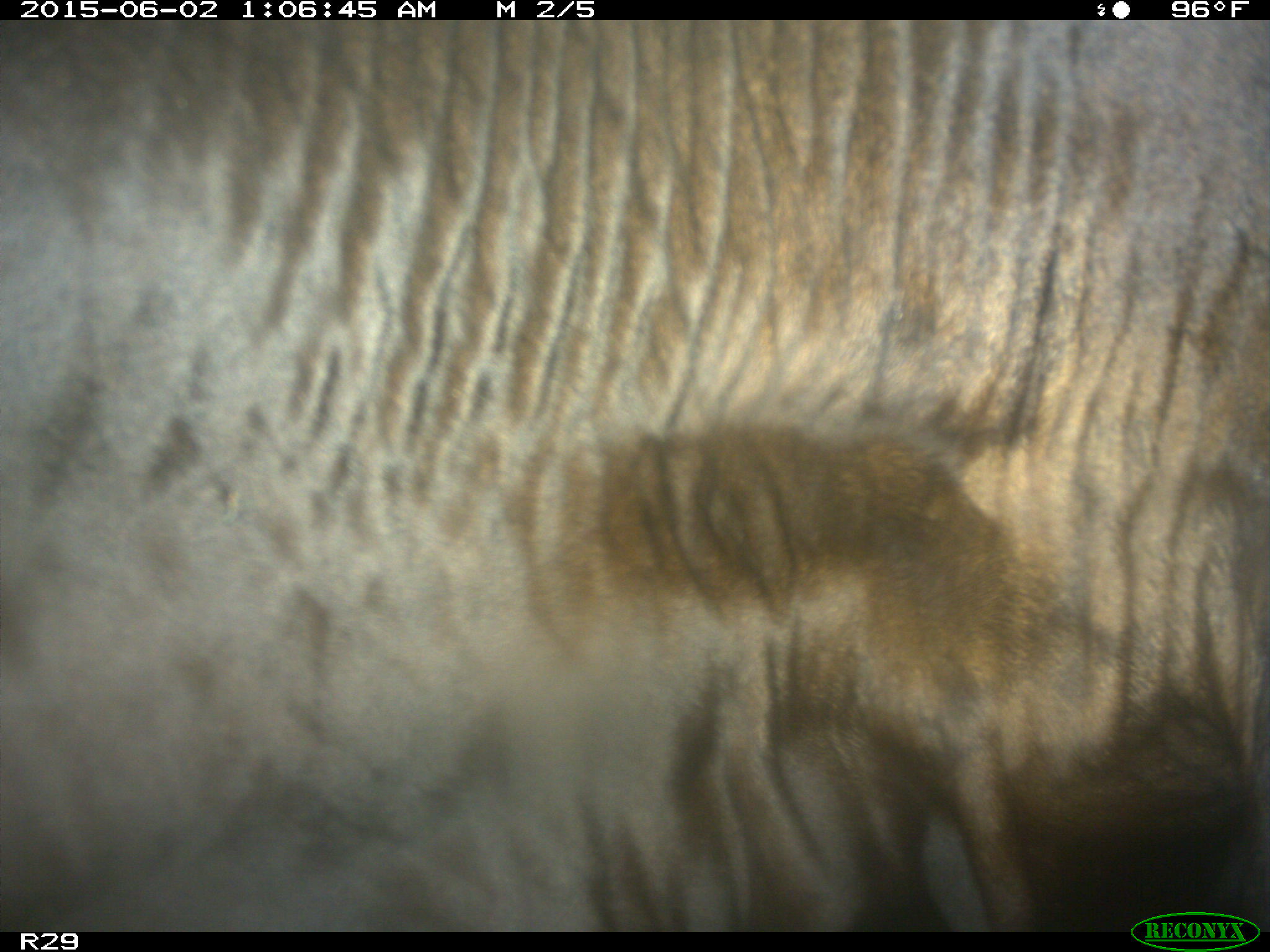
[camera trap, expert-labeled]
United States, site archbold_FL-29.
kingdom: Animalia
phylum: Chordata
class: Mammalia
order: Artiodactyla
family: Bovidae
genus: Bos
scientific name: Bos taurus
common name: domestic cow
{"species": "Bos taurus (domestic cow)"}